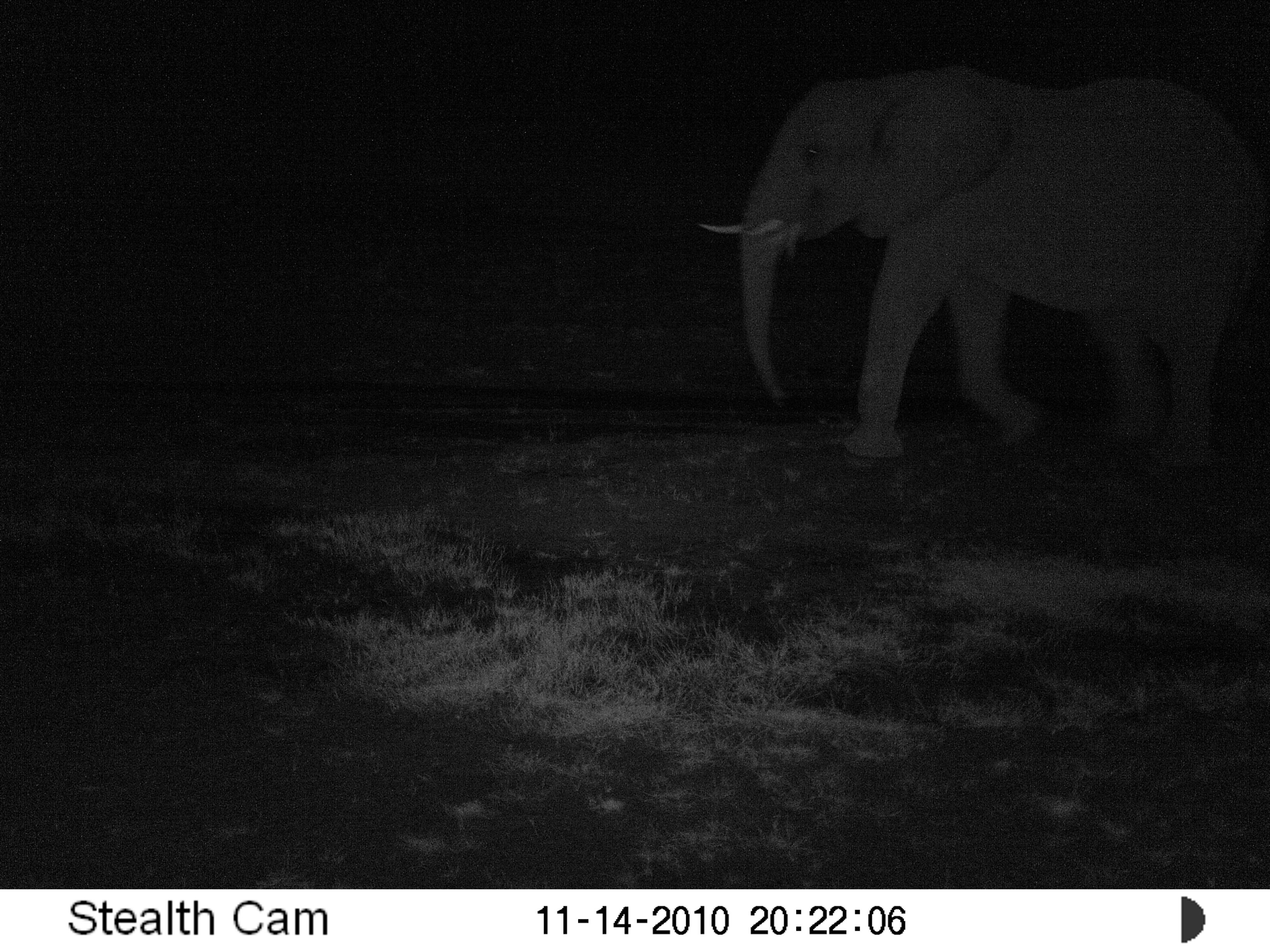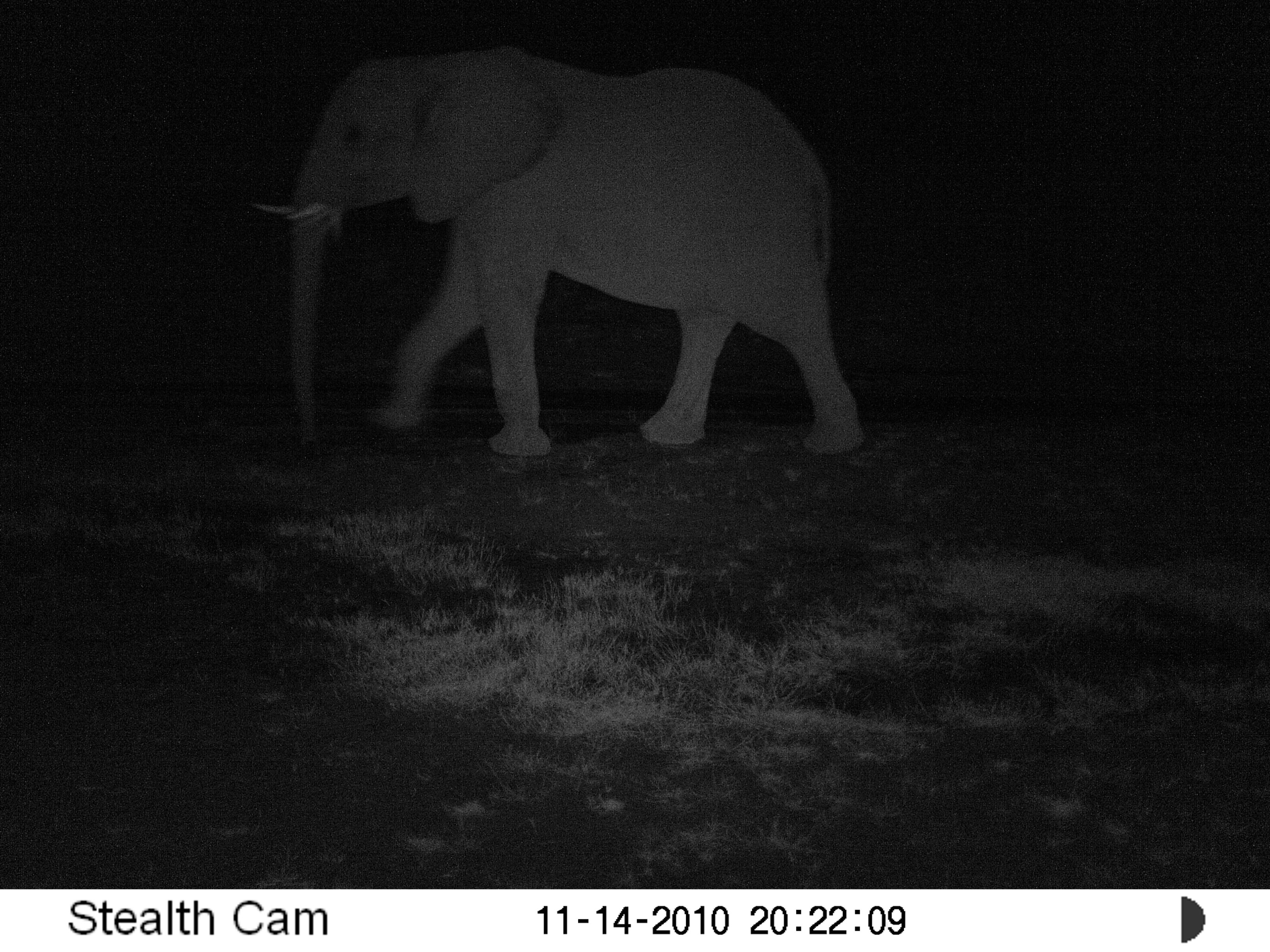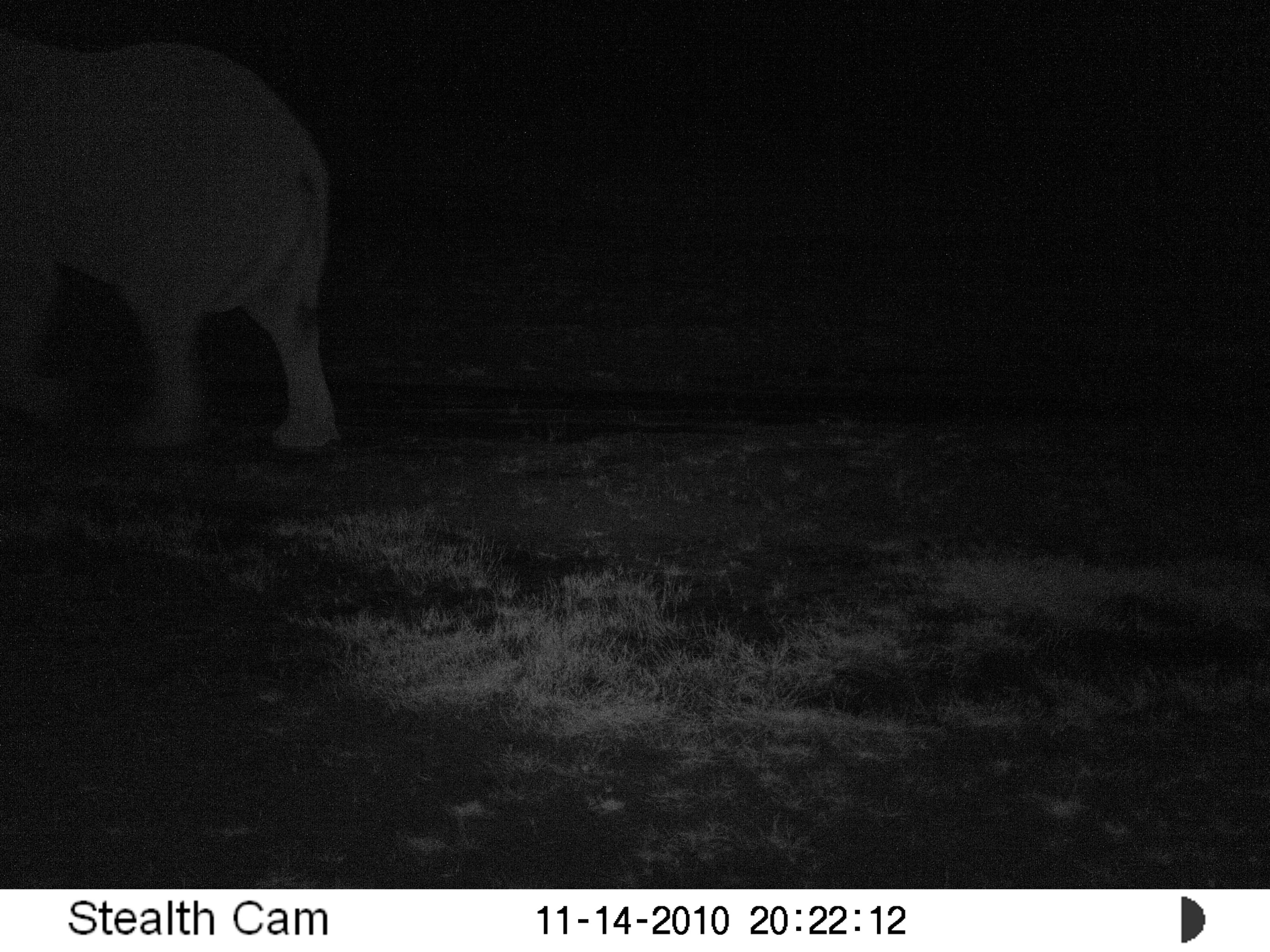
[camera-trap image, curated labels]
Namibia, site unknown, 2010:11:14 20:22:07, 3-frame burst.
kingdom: Animalia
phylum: Chordata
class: Mammalia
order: Proboscidea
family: Elephantidae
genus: Loxodonta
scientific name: Loxodonta africana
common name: african elephant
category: loxodanta africana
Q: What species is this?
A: Loxodanta africana (african elephant) (Loxodonta africana).